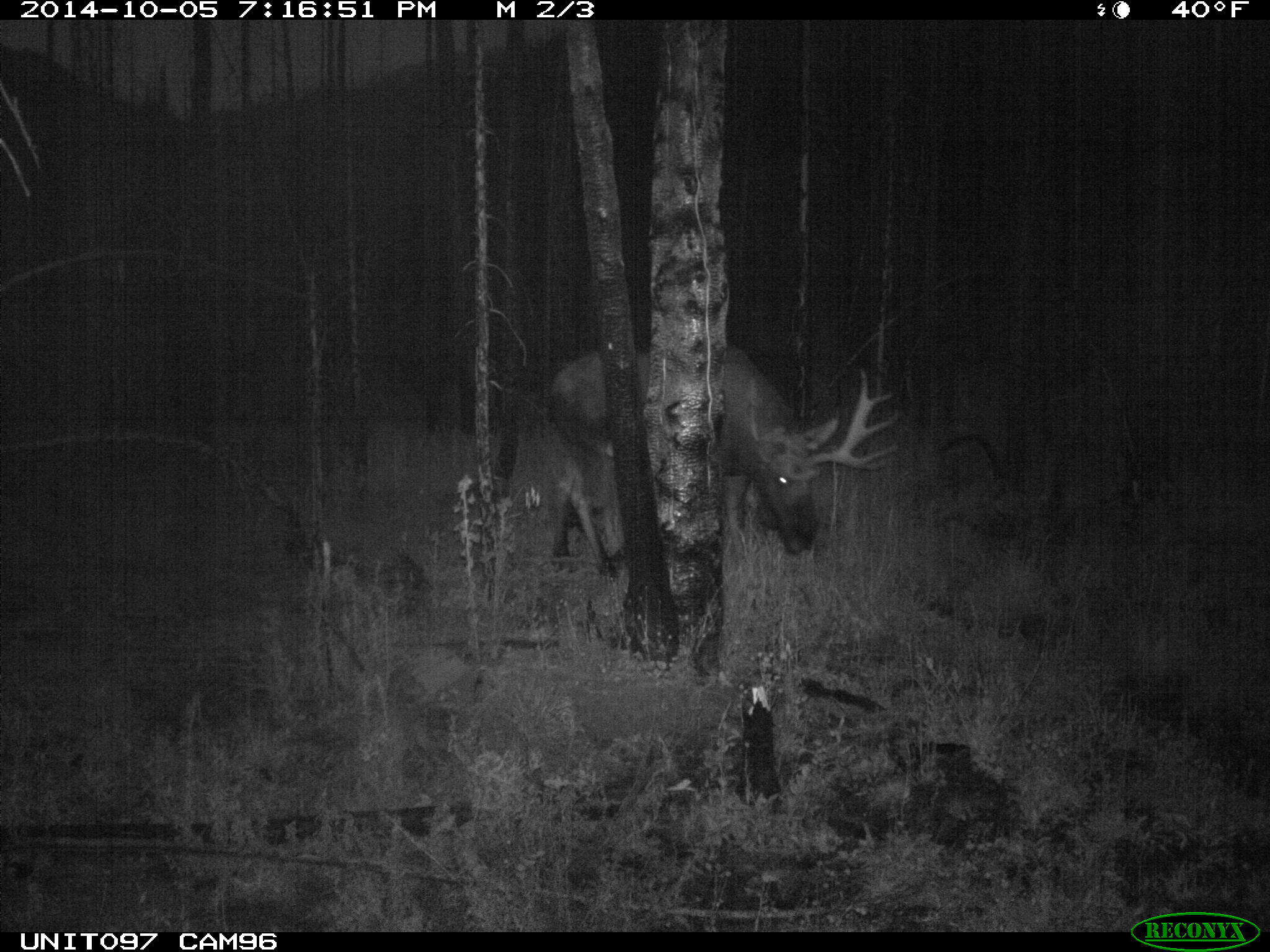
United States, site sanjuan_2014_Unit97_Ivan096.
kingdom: Animalia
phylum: Chordata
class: Mammalia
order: Artiodactyla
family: Cervidae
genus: Alces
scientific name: Alces alces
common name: moose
Alces alces (moose).